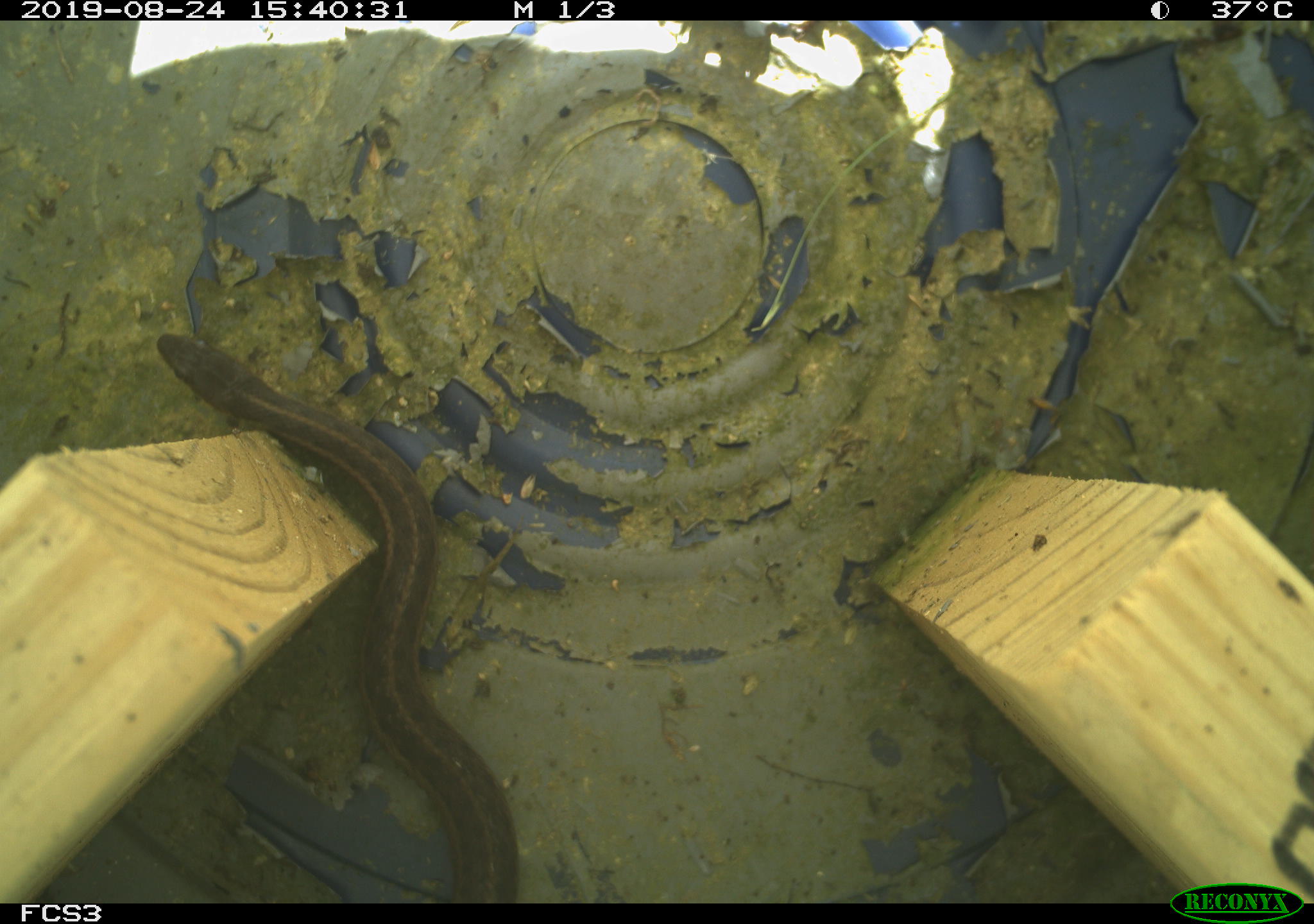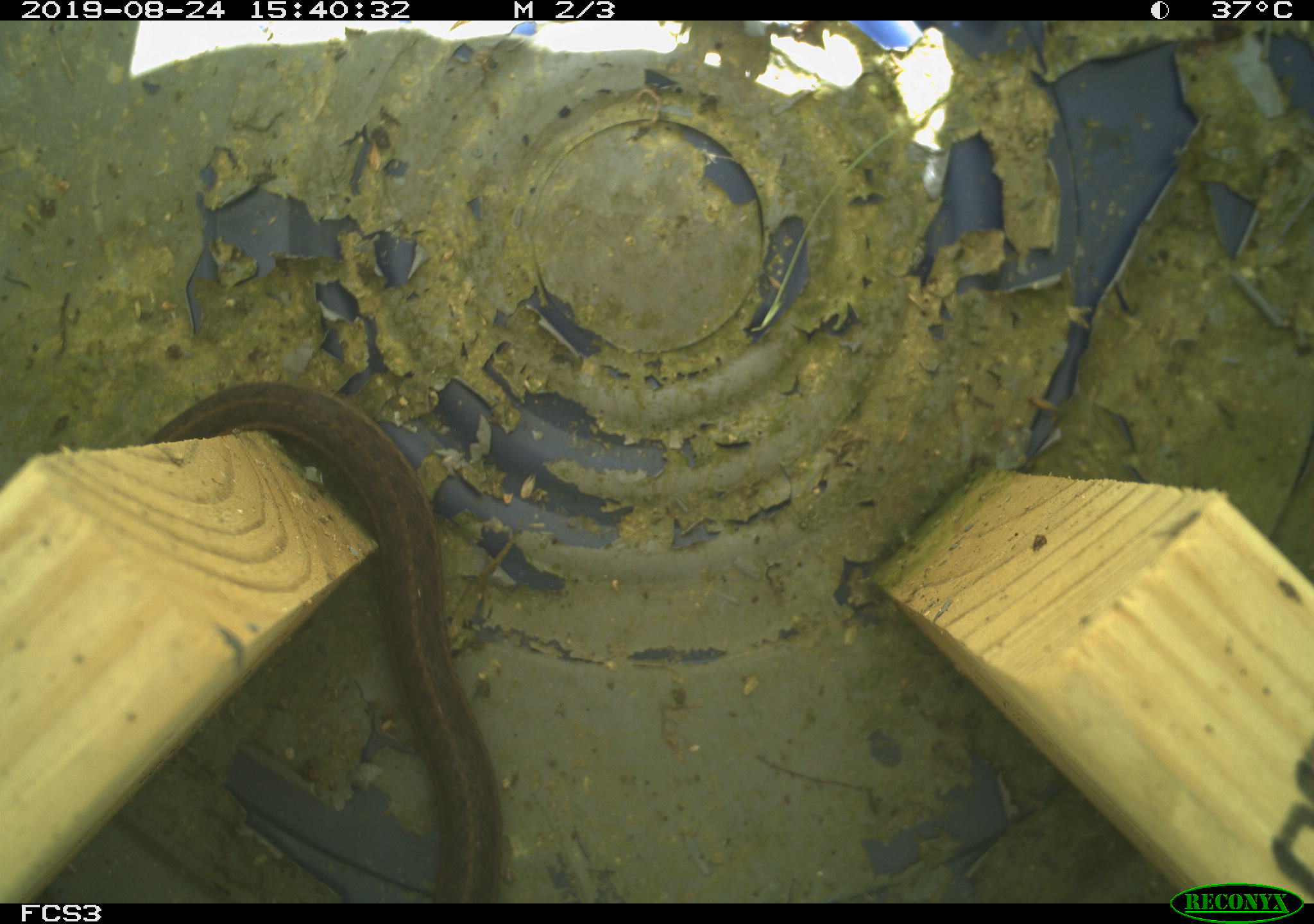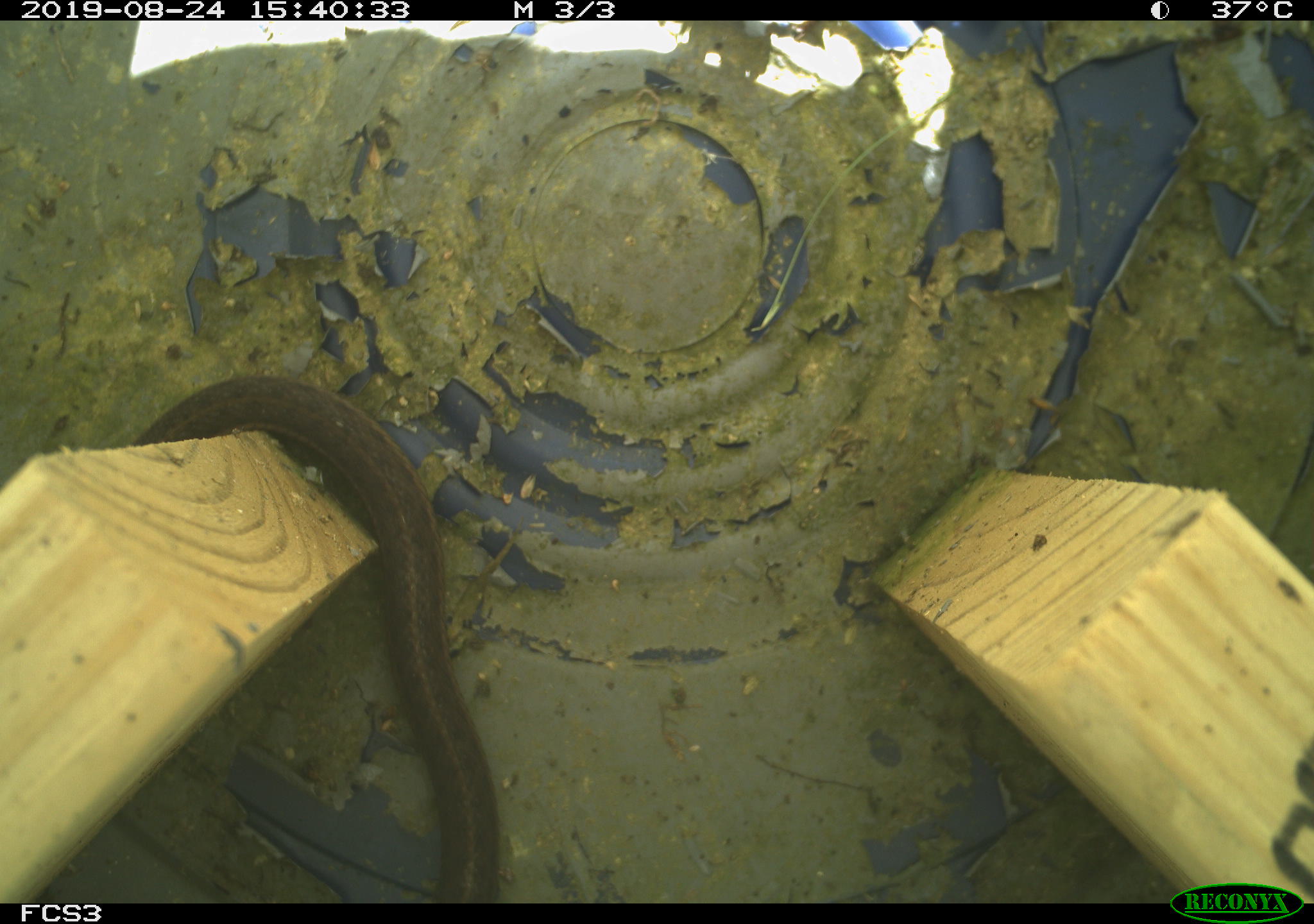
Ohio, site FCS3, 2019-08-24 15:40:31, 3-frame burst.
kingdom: Animalia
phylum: Chordata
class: Reptilia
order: Squamata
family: Colubridae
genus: Thamnophis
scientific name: Thamnophis sirtalis sirtalis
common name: eastern gartersnake